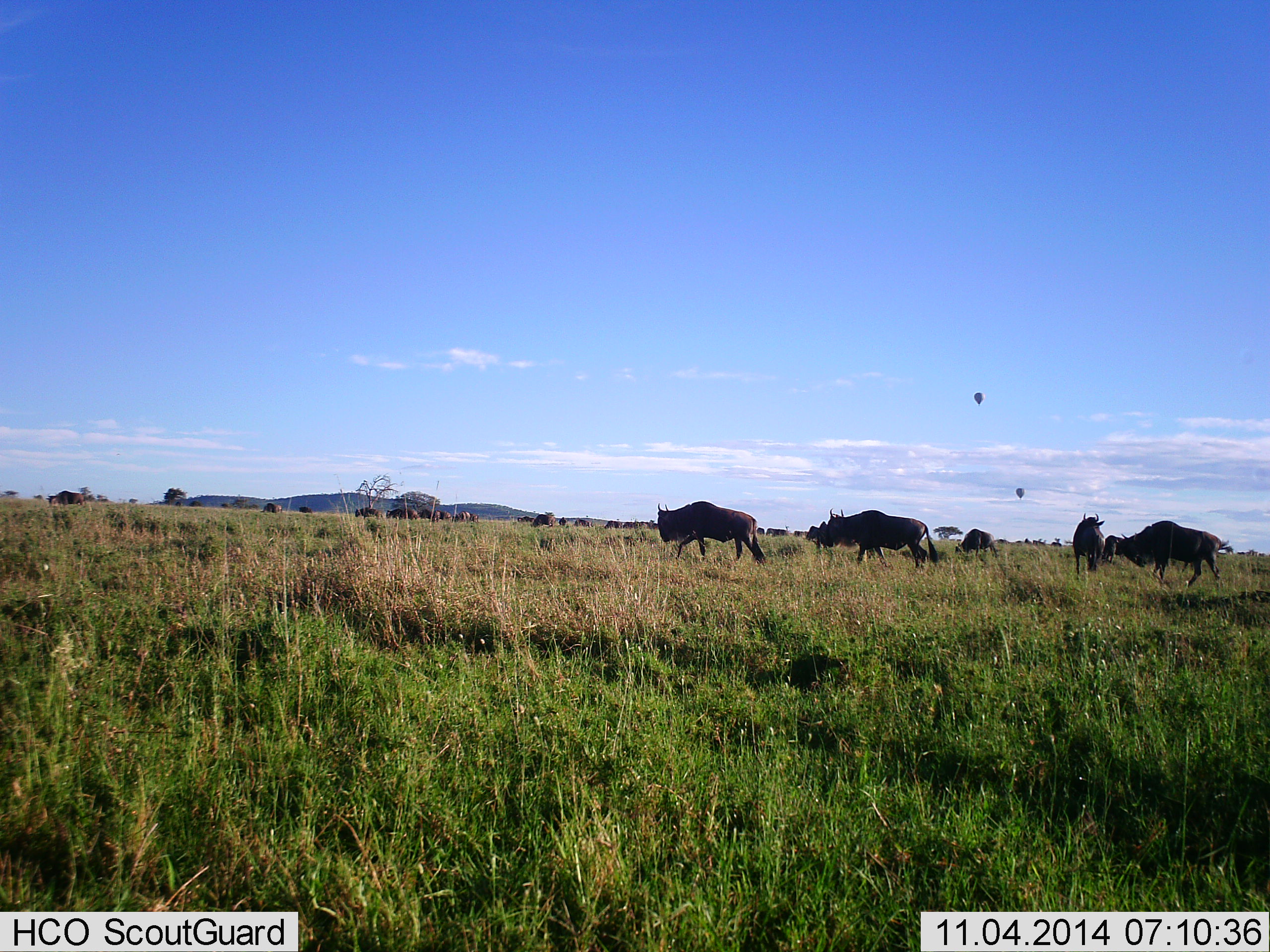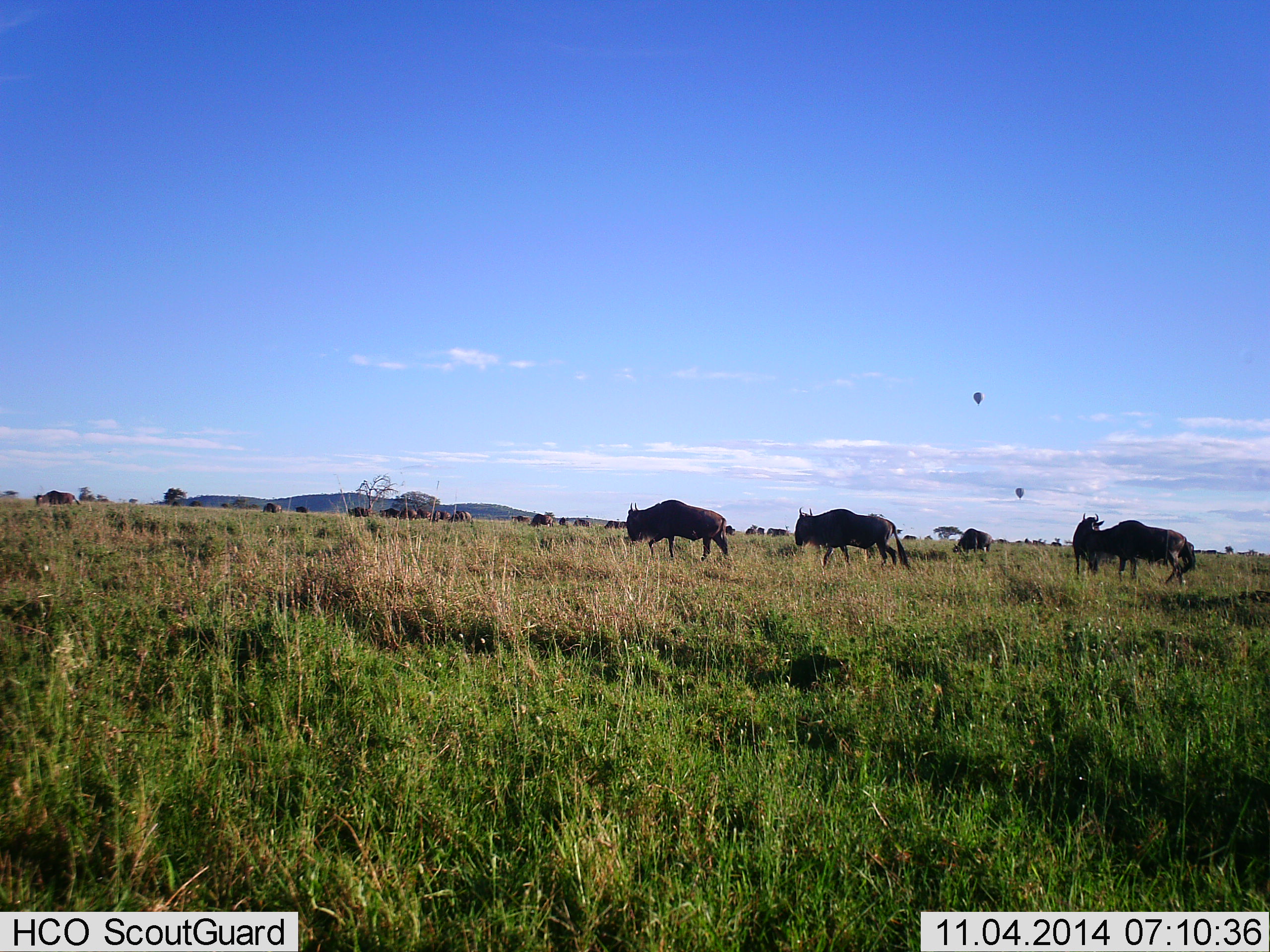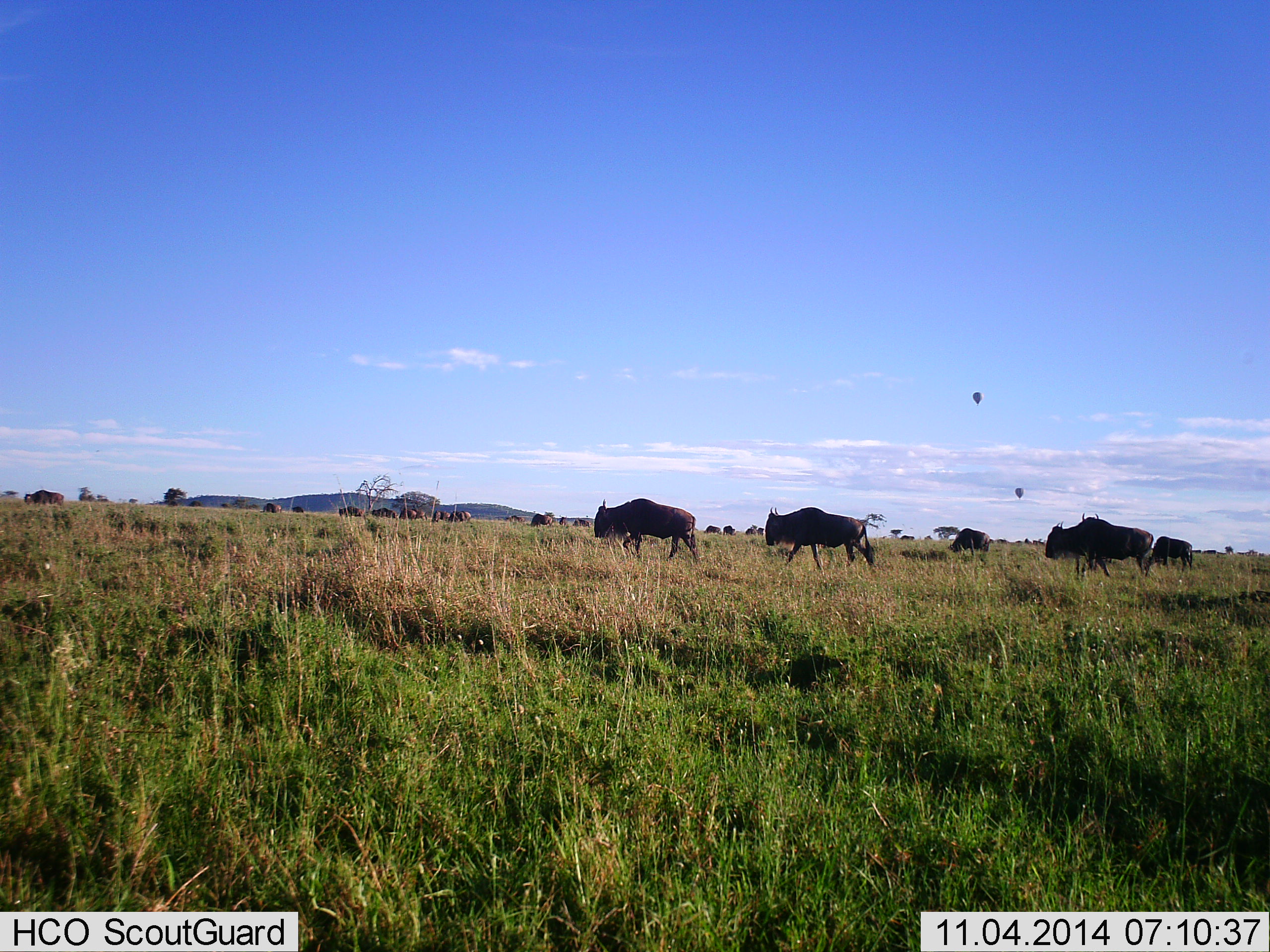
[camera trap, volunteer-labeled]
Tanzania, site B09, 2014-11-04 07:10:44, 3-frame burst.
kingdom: Animalia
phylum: Chordata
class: Mammalia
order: Artiodactyla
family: Bovidae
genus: Connochaetes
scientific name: Connochaetes taurinus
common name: blue wildebeest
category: wildebeest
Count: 11-50.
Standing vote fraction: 8%.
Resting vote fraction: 8%.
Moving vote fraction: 100%.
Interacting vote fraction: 8%.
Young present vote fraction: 0%.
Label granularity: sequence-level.